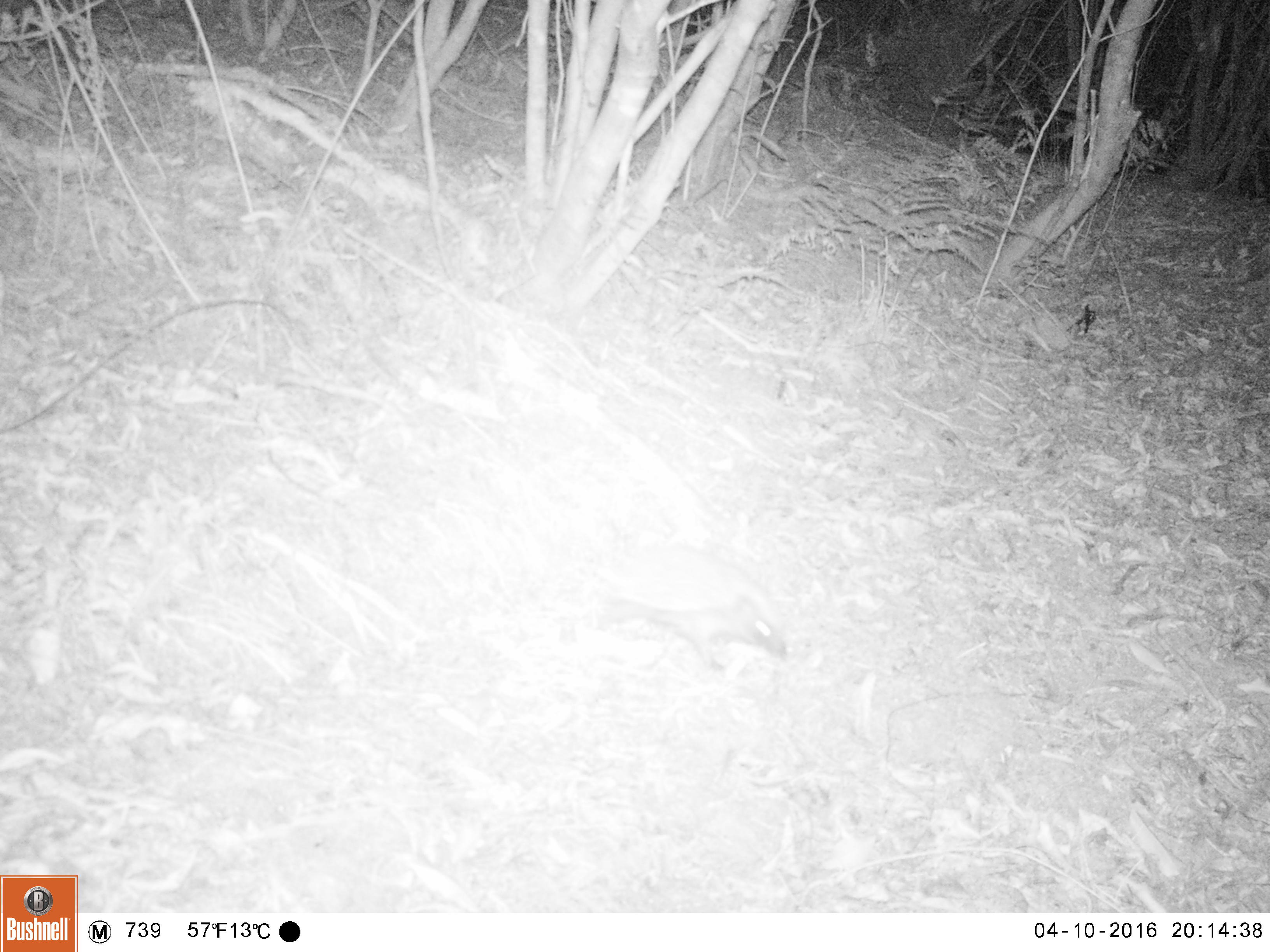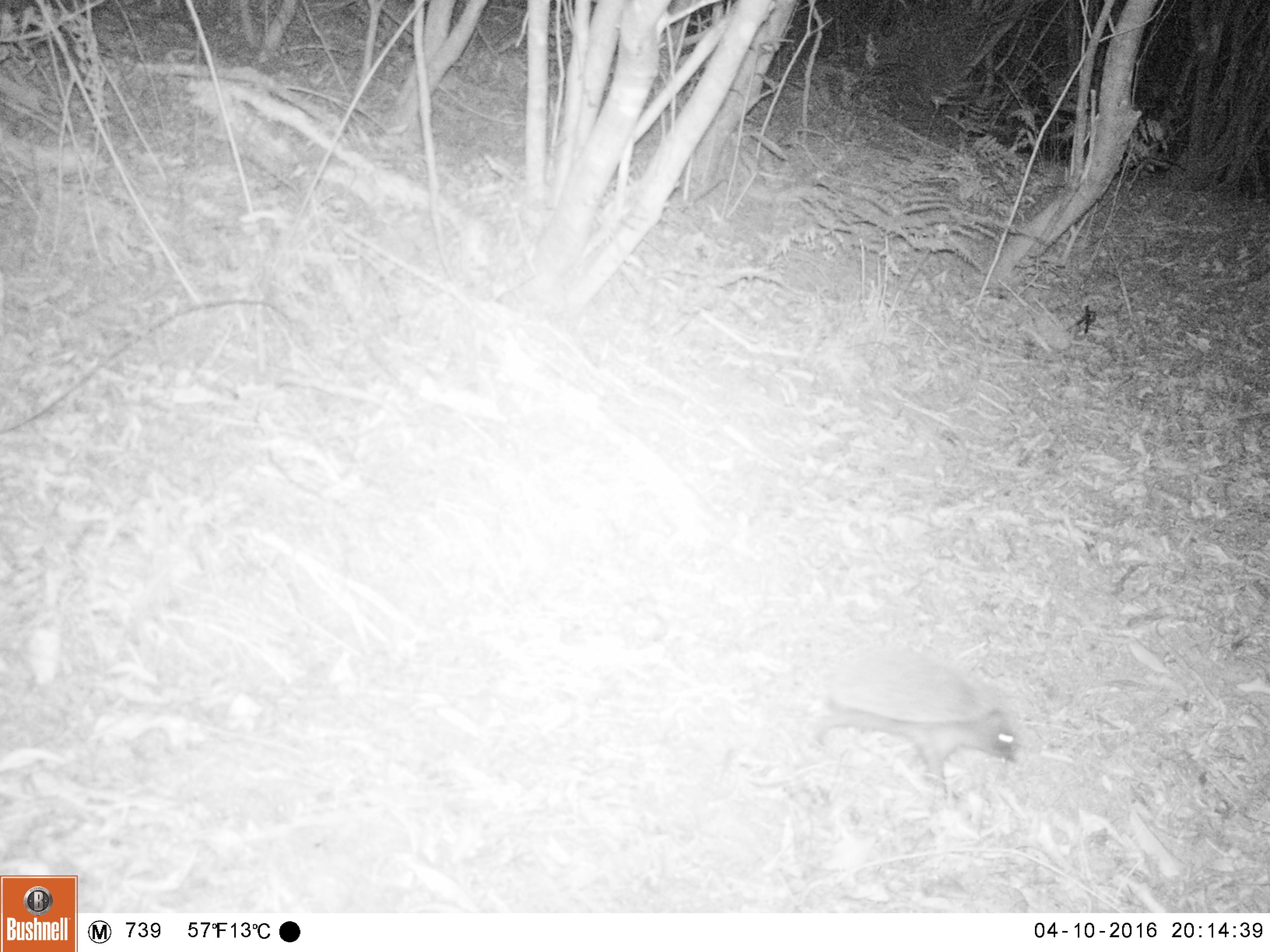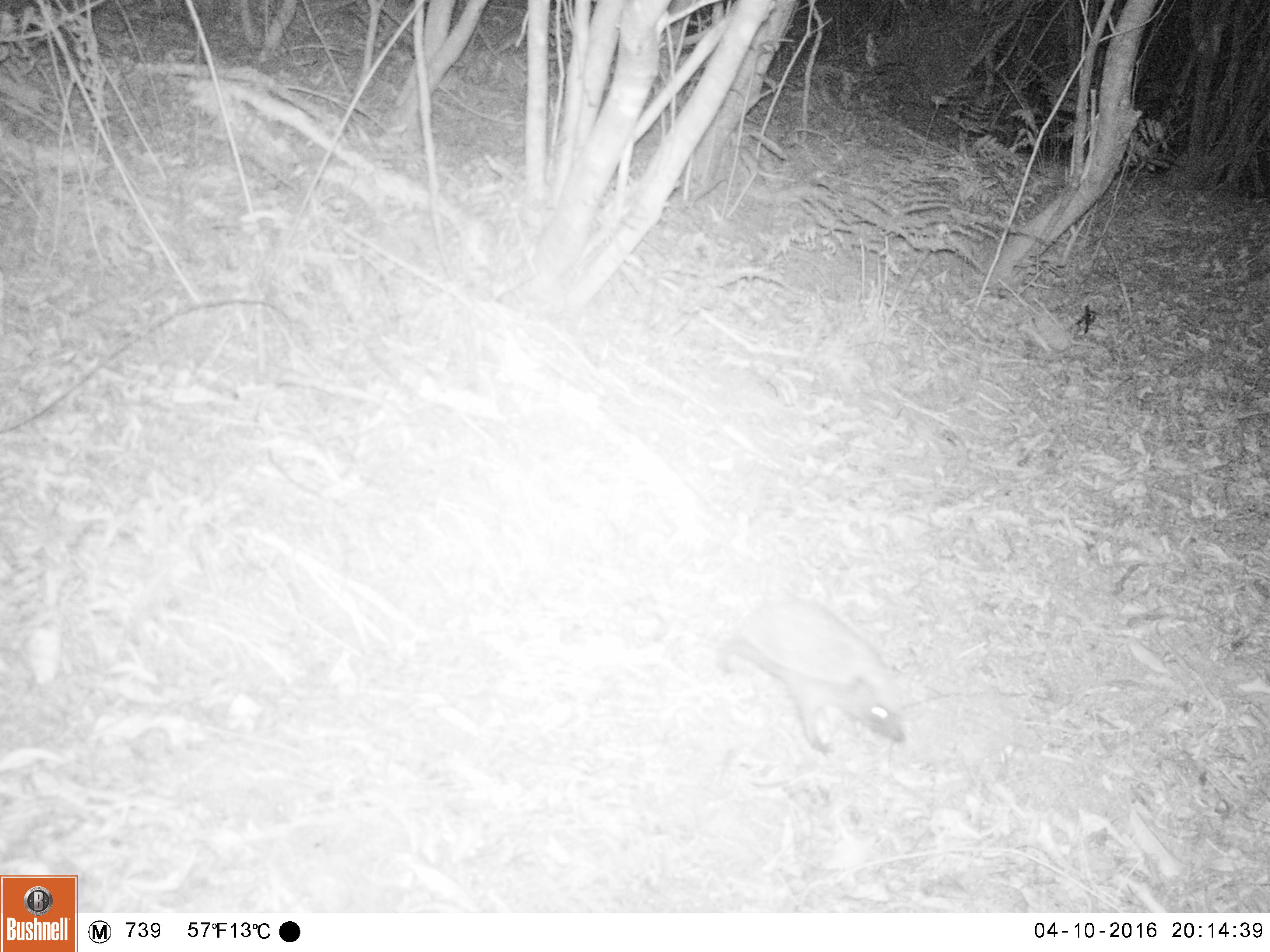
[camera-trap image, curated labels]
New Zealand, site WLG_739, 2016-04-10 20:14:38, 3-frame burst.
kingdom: Animalia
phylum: Chordata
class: Mammalia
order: Eulipotyphla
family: Erinaceidae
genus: Erinaceus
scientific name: Erinaceus europaeus europaeus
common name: european hedgehog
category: hedgehog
Hedgehog (european hedgehog) (Erinaceus europaeus europaeus).